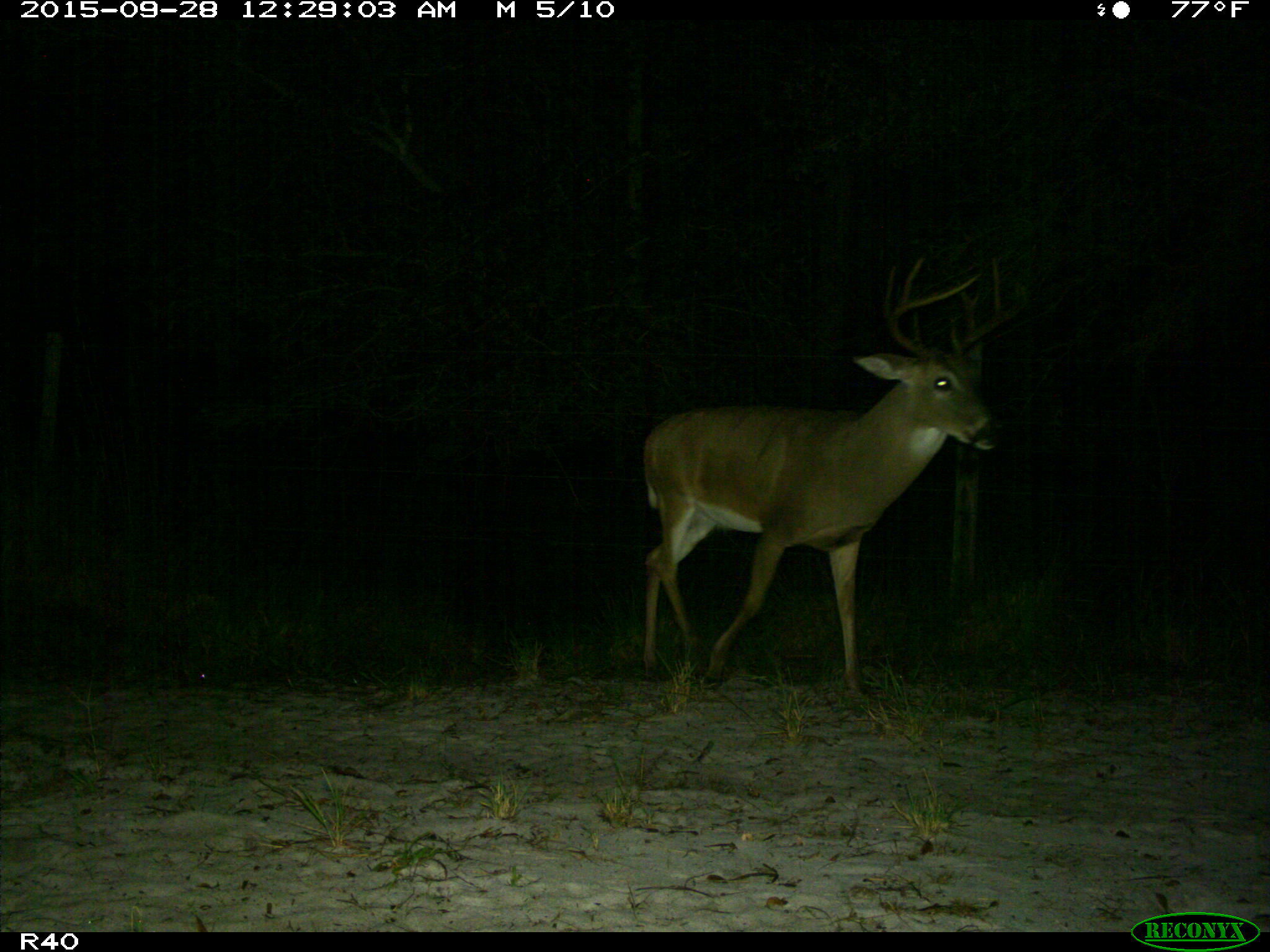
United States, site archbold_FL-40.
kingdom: Animalia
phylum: Chordata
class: Mammalia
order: Artiodactyla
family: Cervidae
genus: Odocoileus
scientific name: Odocoileus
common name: deer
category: unidentified deer